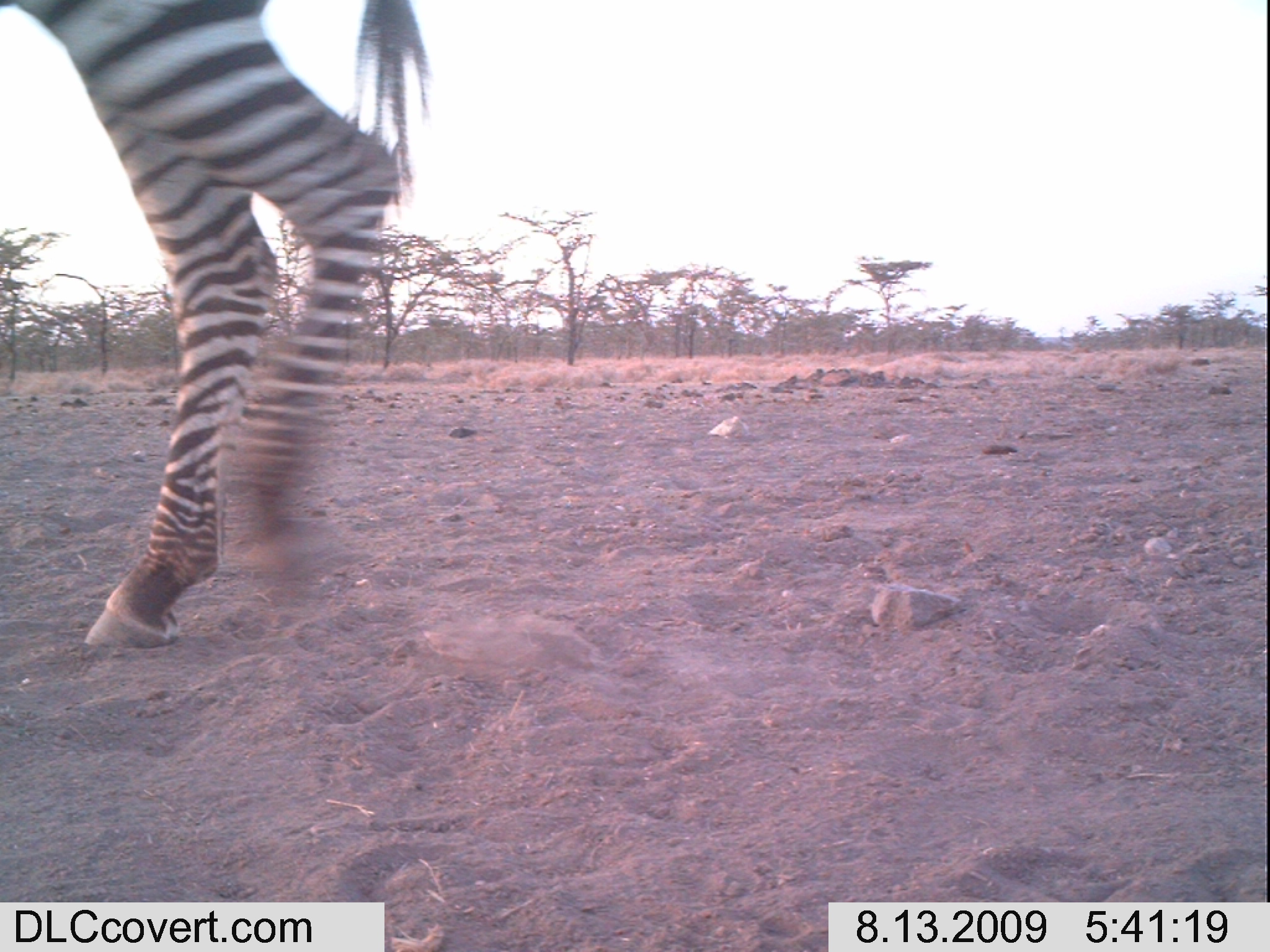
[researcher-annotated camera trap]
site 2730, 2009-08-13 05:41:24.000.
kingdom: Animalia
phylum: Chordata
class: Mammalia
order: Perissodactyla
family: Equidae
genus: Equus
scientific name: Equus quagga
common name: plains zebra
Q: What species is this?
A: Equus quagga (plains zebra).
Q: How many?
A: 1.